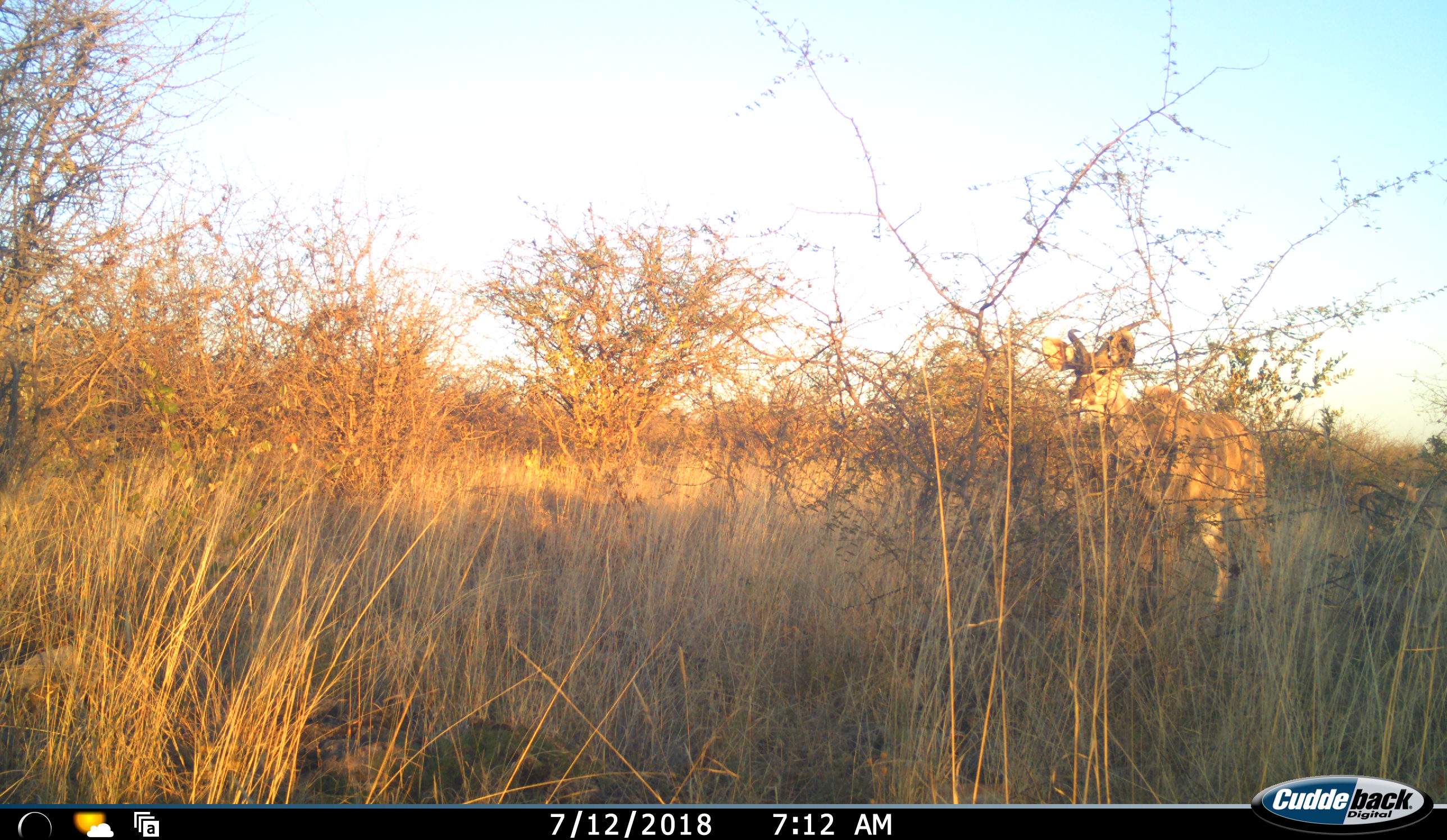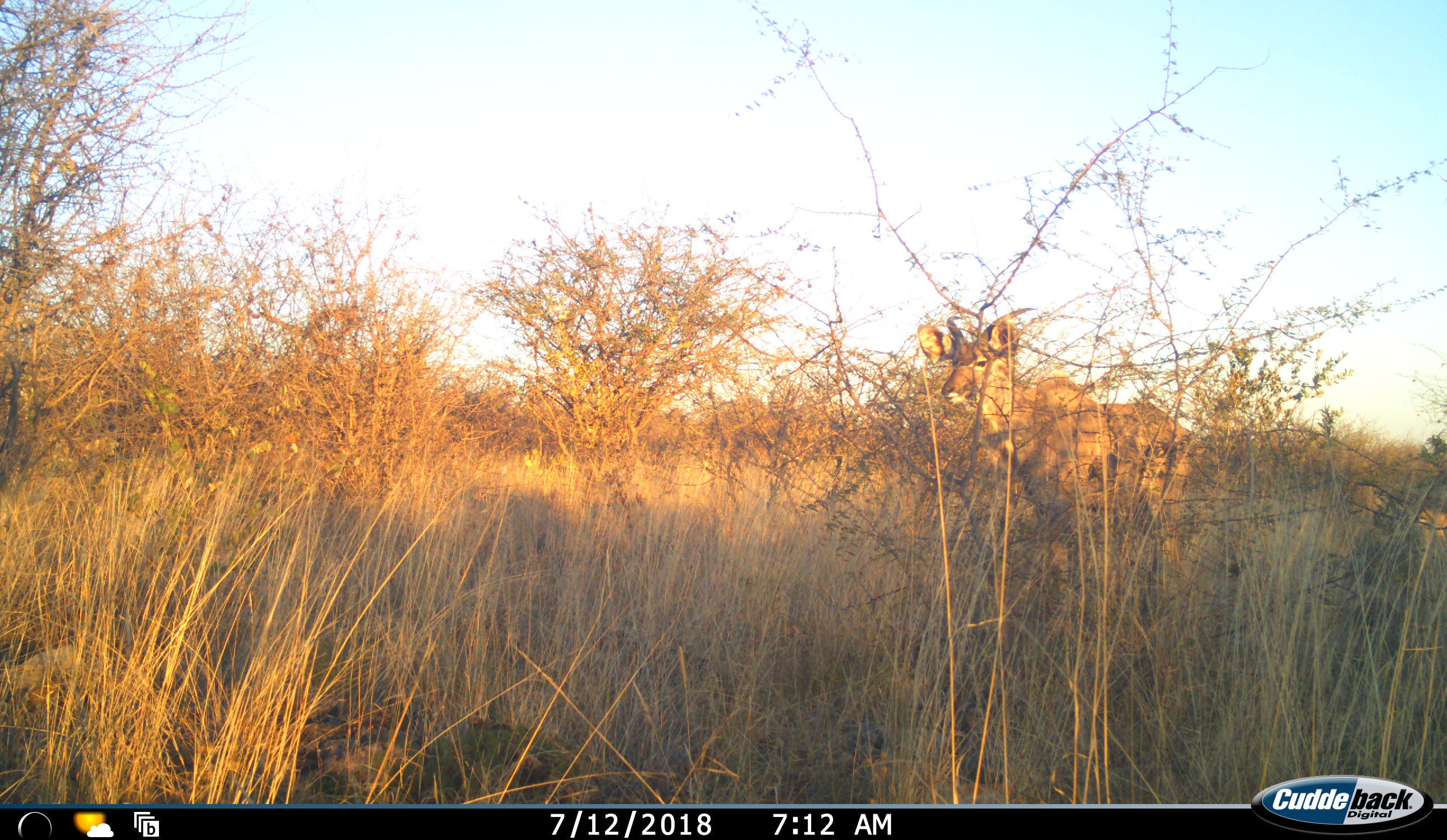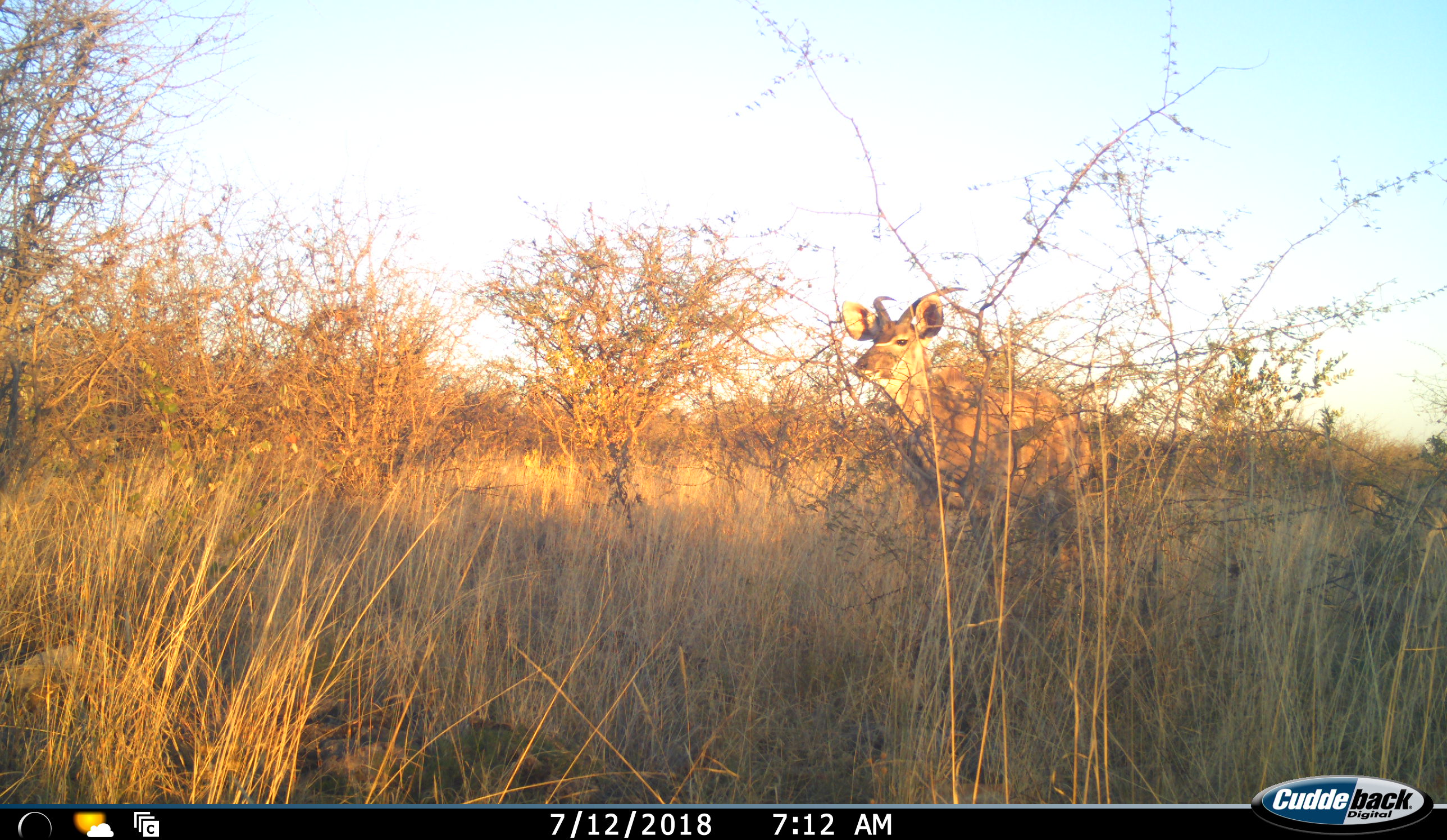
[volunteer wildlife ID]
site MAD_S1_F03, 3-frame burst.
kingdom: Animalia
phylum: Chordata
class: Mammalia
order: Artiodactyla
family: Bovidae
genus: Tragelaphus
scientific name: Tragelaphus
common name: kudu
Kudu (Tragelaphus), count 1. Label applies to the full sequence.